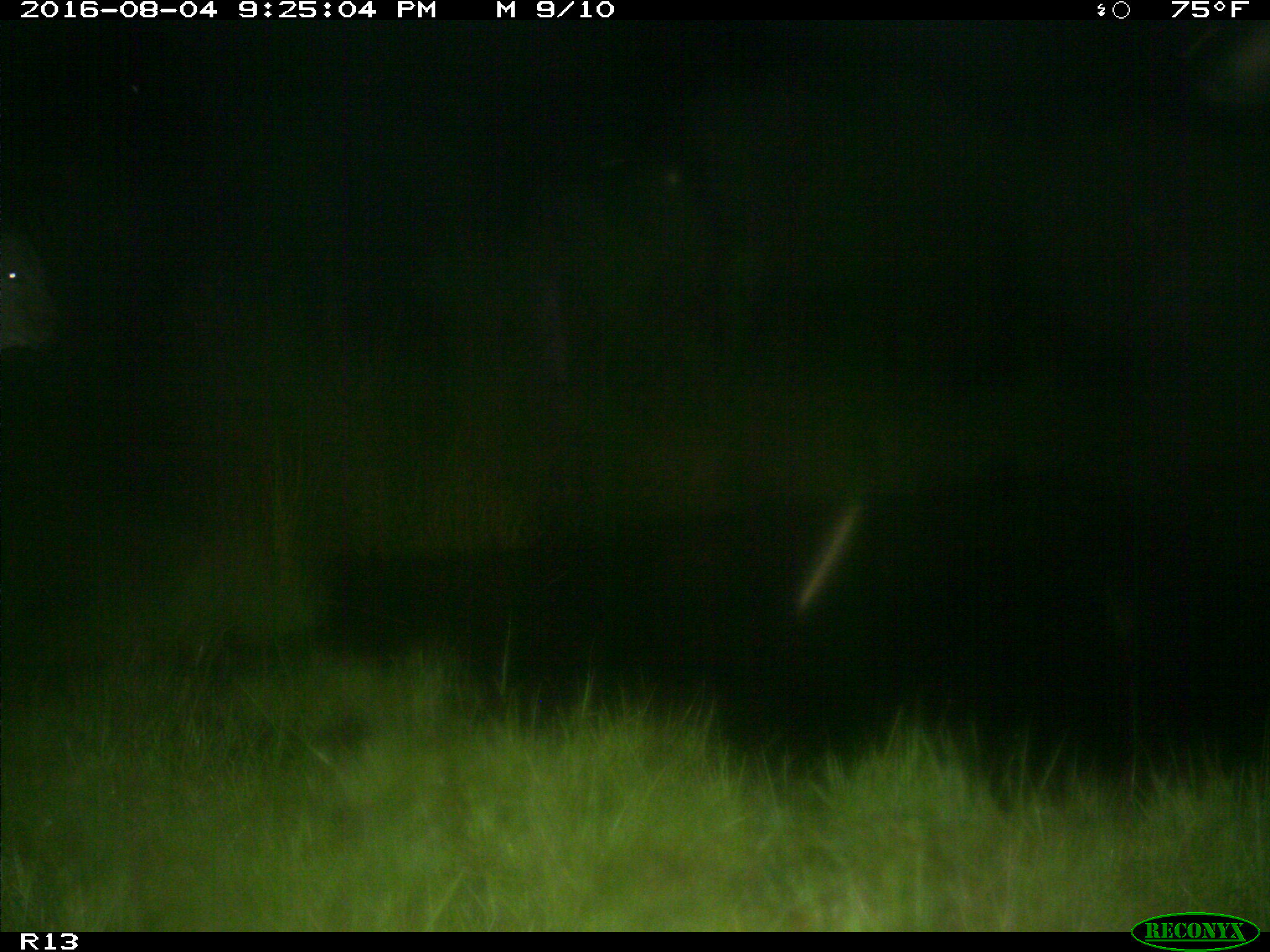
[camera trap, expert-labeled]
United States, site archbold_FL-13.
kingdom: Animalia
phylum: Chordata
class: Mammalia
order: Artiodactyla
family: Bovidae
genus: Bos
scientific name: Bos taurus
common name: domestic cow